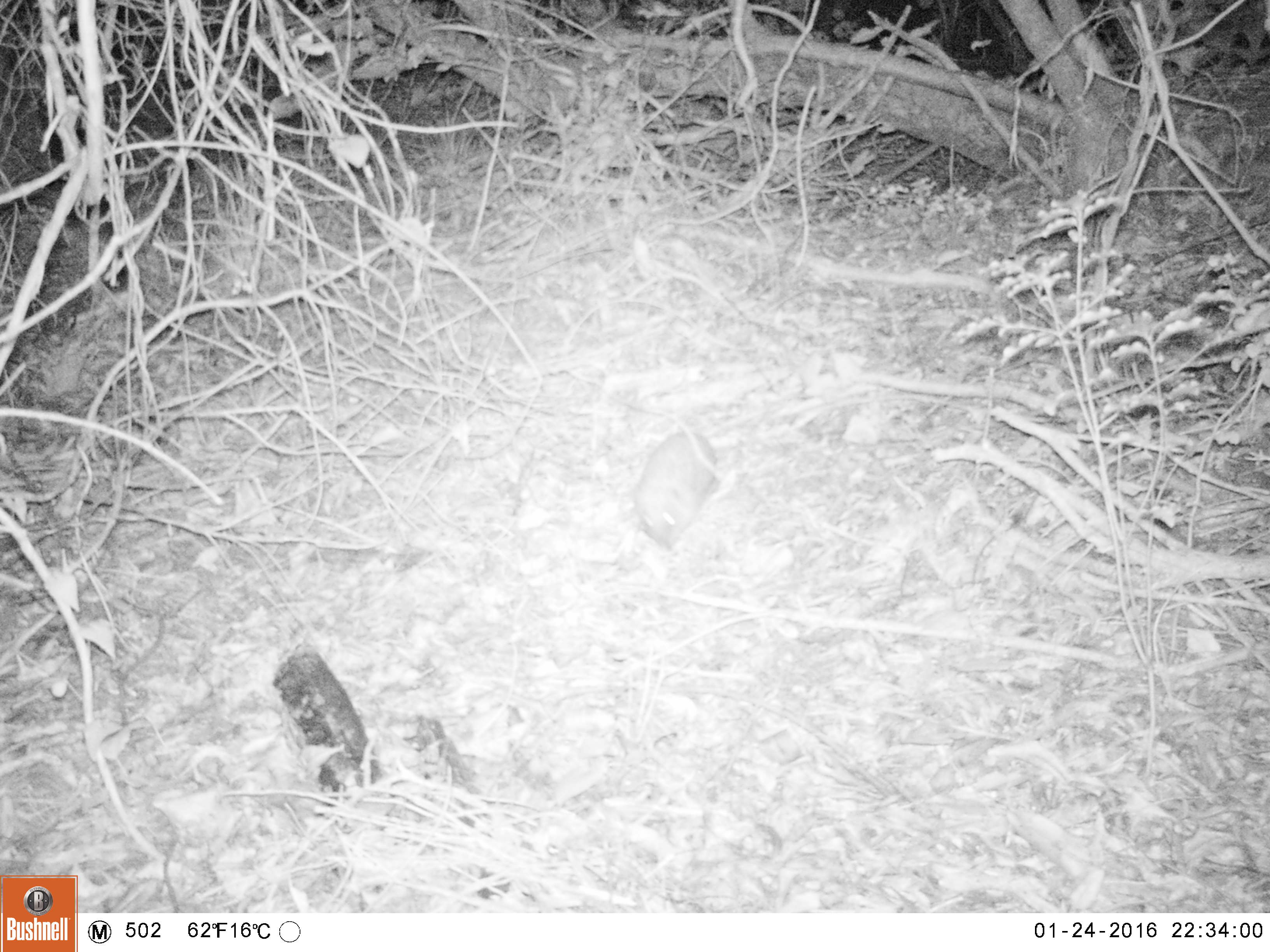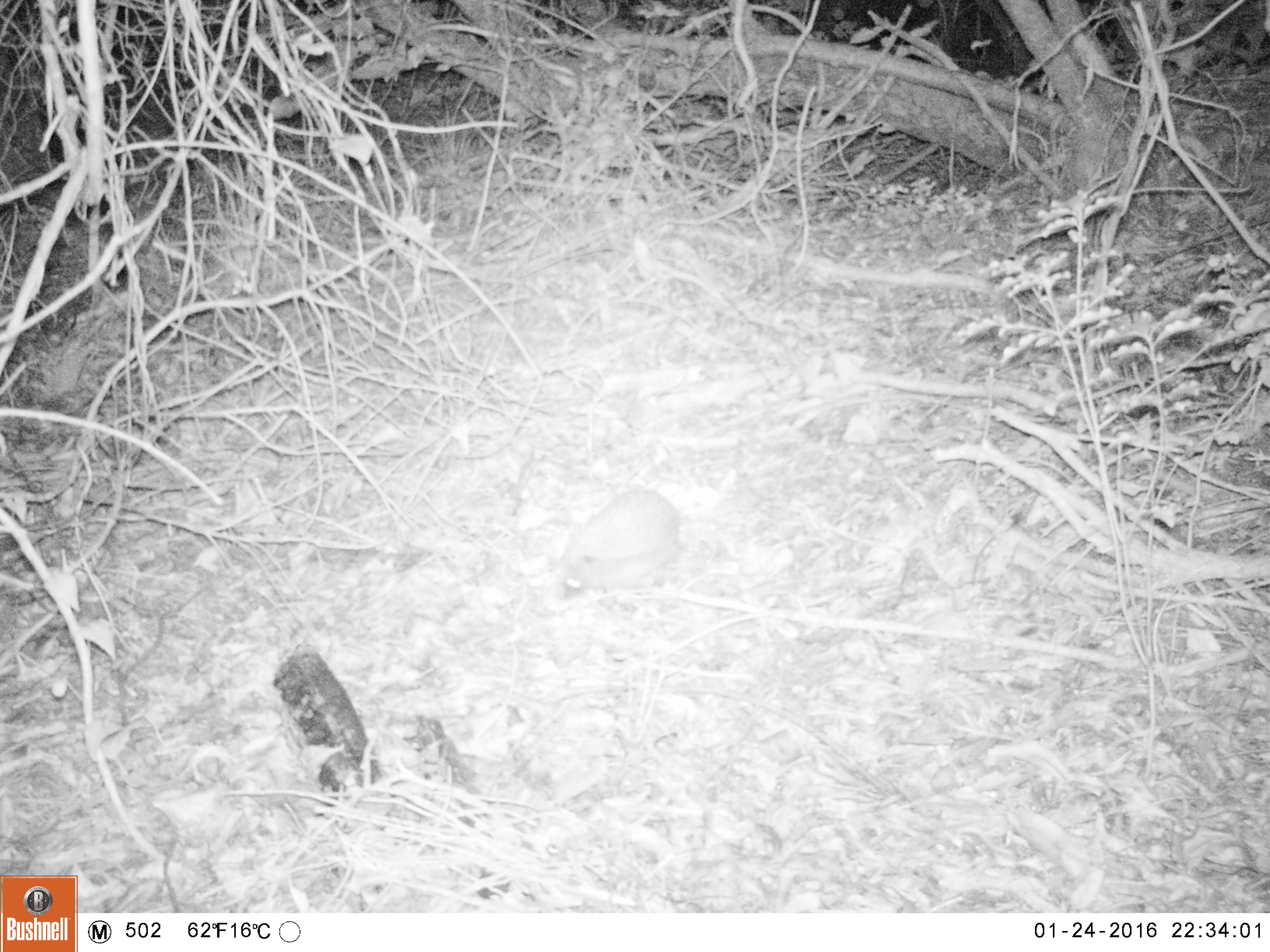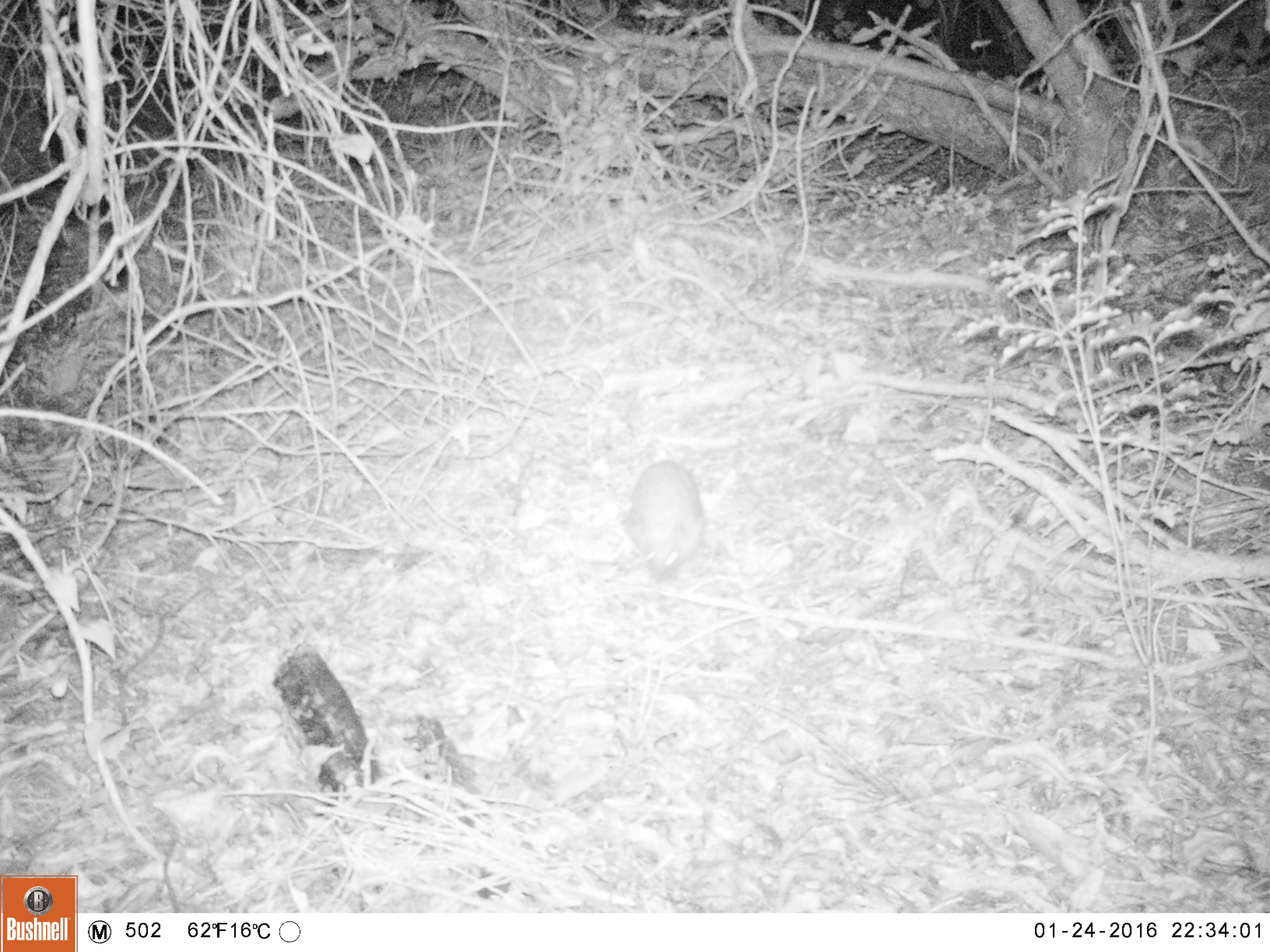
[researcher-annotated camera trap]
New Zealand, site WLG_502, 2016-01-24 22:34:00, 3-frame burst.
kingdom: Animalia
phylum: Chordata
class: Mammalia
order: Eulipotyphla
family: Erinaceidae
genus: Erinaceus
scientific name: Erinaceus europaeus europaeus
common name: european hedgehog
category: hedgehog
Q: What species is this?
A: Hedgehog (european hedgehog) (Erinaceus europaeus europaeus).